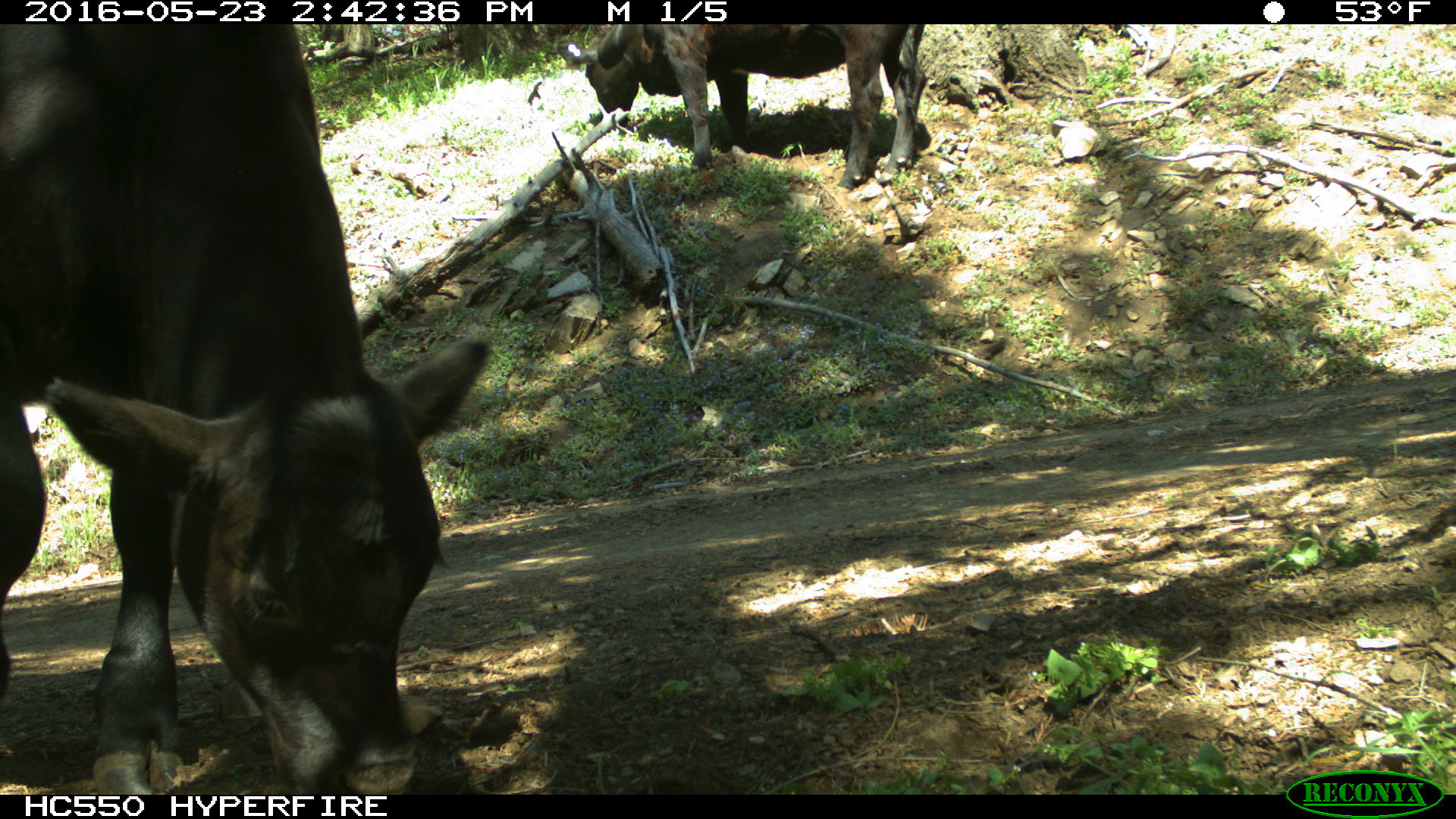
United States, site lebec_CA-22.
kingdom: Animalia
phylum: Chordata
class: Mammalia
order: Artiodactyla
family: Bovidae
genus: Bos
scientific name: Bos taurus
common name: domestic cow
Bos taurus (domestic cow).